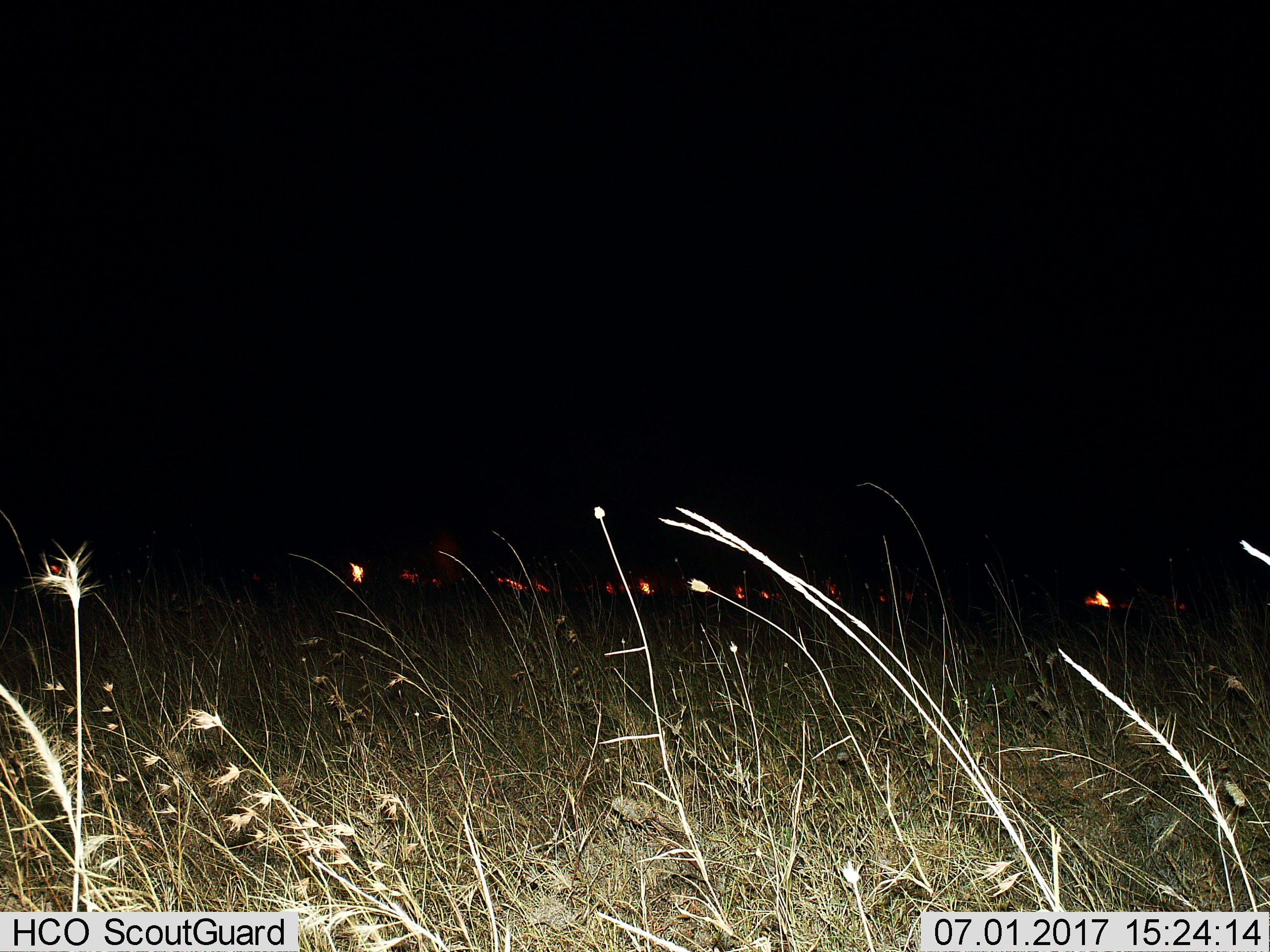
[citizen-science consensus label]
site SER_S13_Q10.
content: unidentified animal